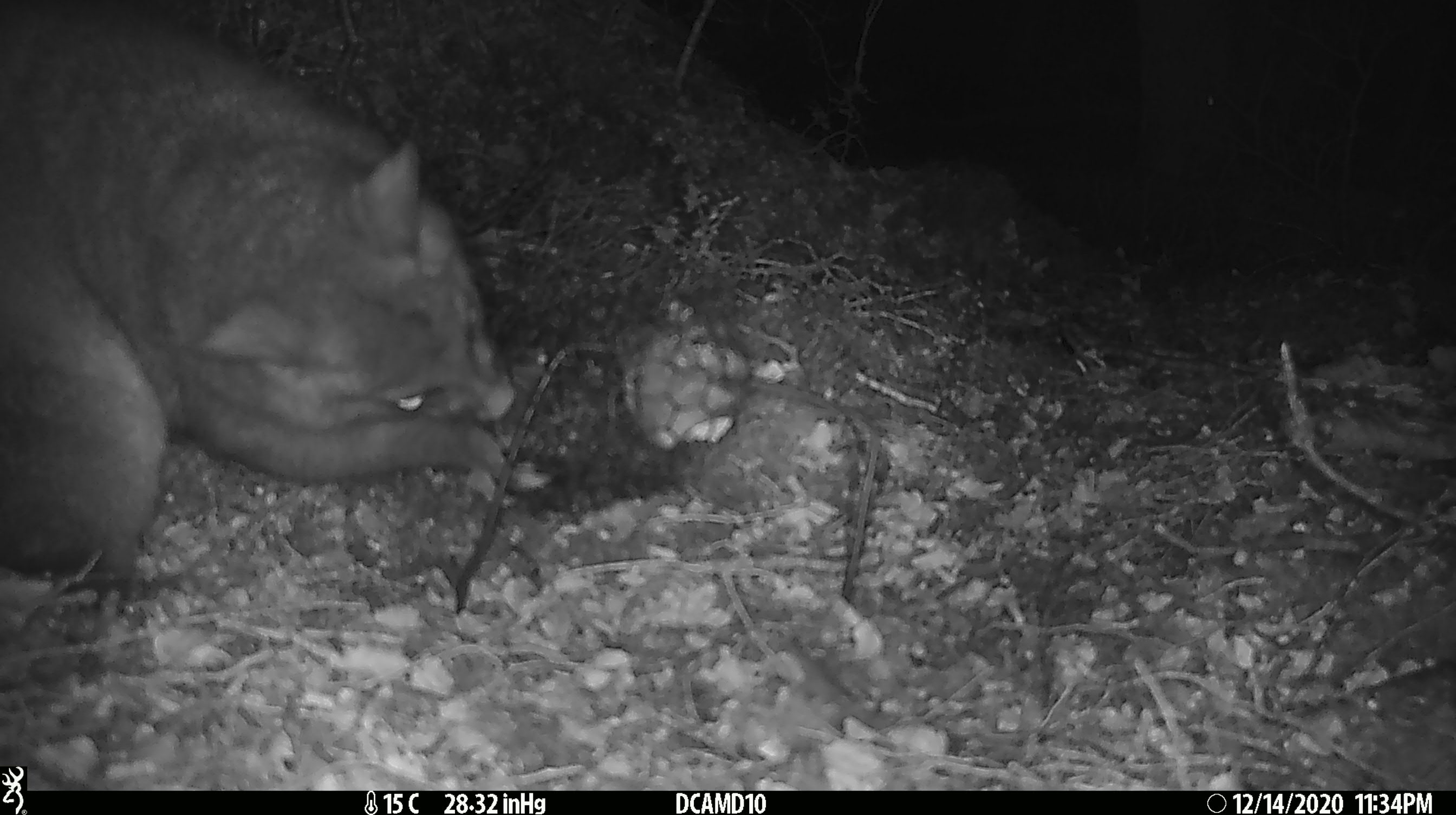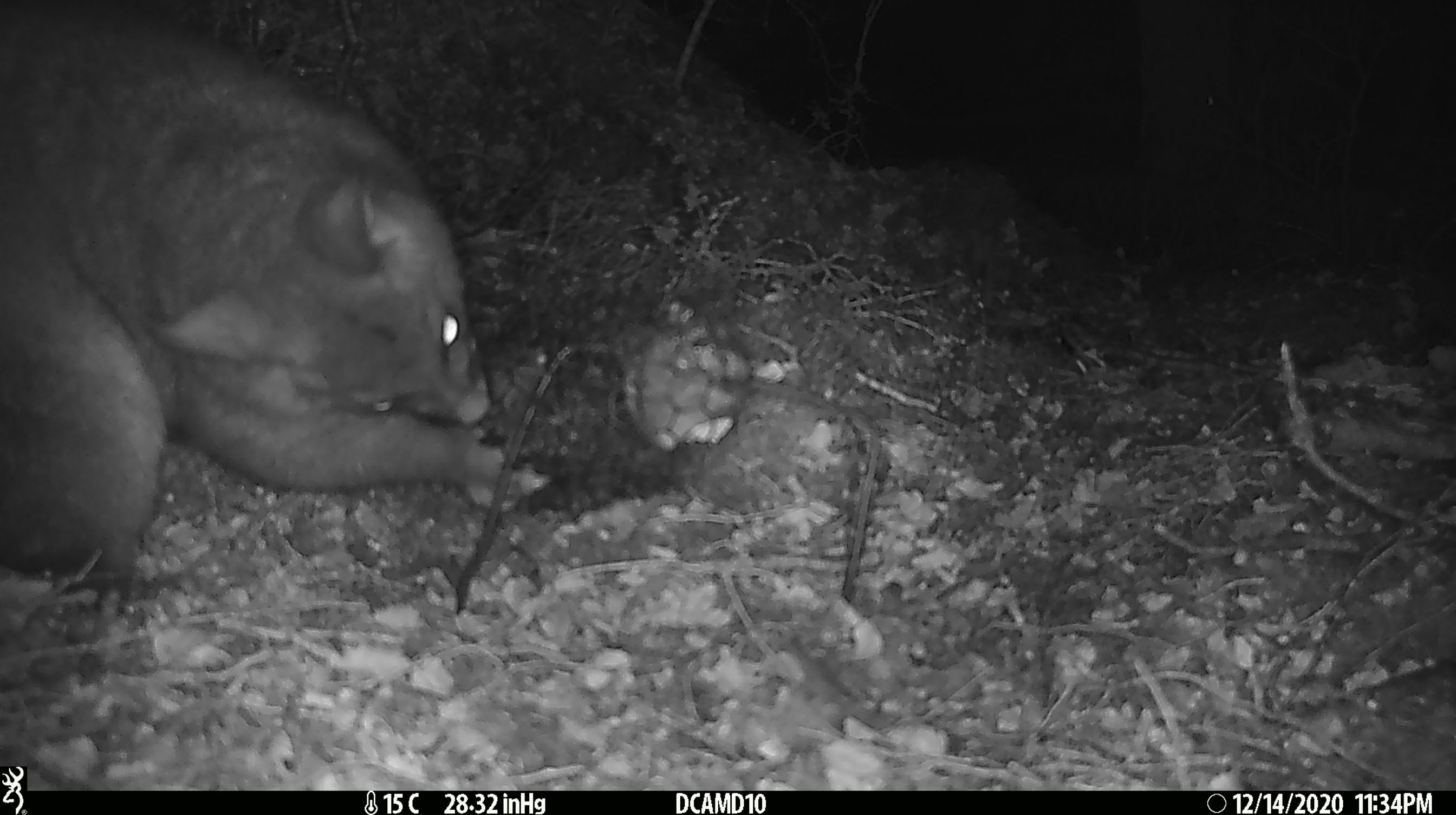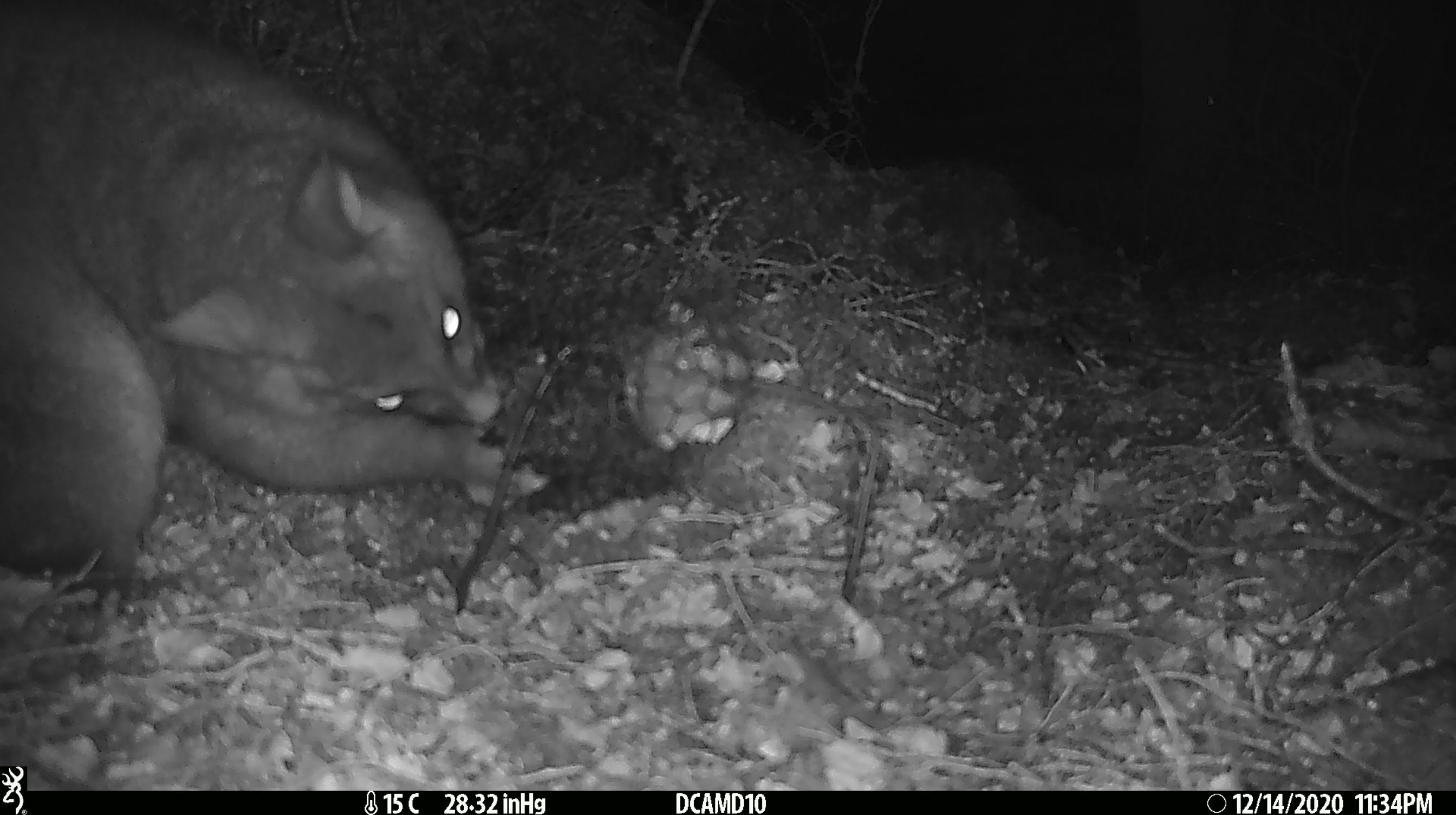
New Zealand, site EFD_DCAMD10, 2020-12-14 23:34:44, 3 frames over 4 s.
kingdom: Animalia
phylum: Chordata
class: Mammalia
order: Diprotodontia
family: Phalangeridae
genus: Trichosurus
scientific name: Trichosurus vulpecula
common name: common brushtail possum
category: possum